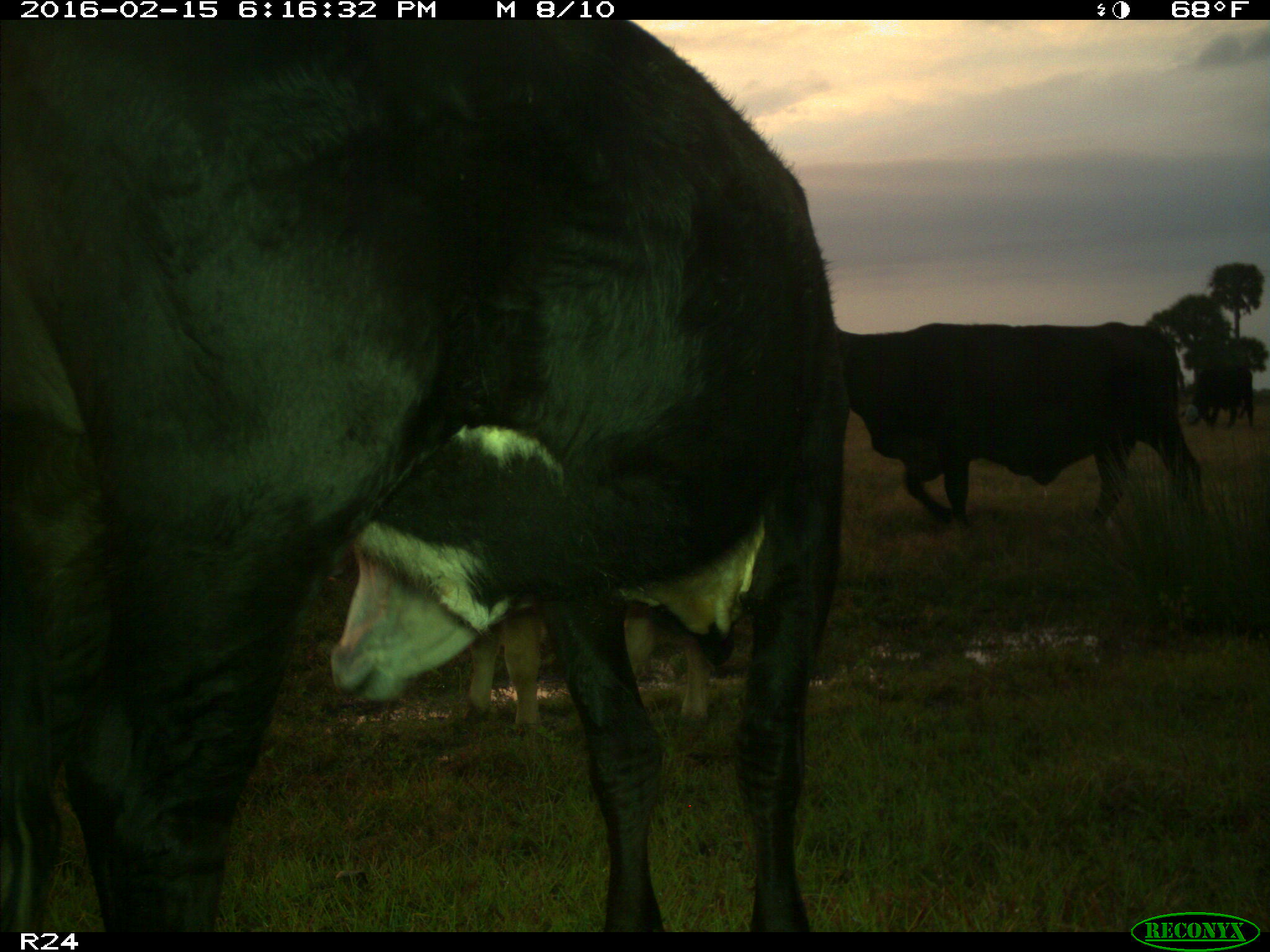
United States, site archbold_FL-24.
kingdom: Animalia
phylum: Chordata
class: Mammalia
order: Artiodactyla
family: Bovidae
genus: Bos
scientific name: Bos taurus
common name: domestic cow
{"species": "Bos taurus (domestic cow)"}